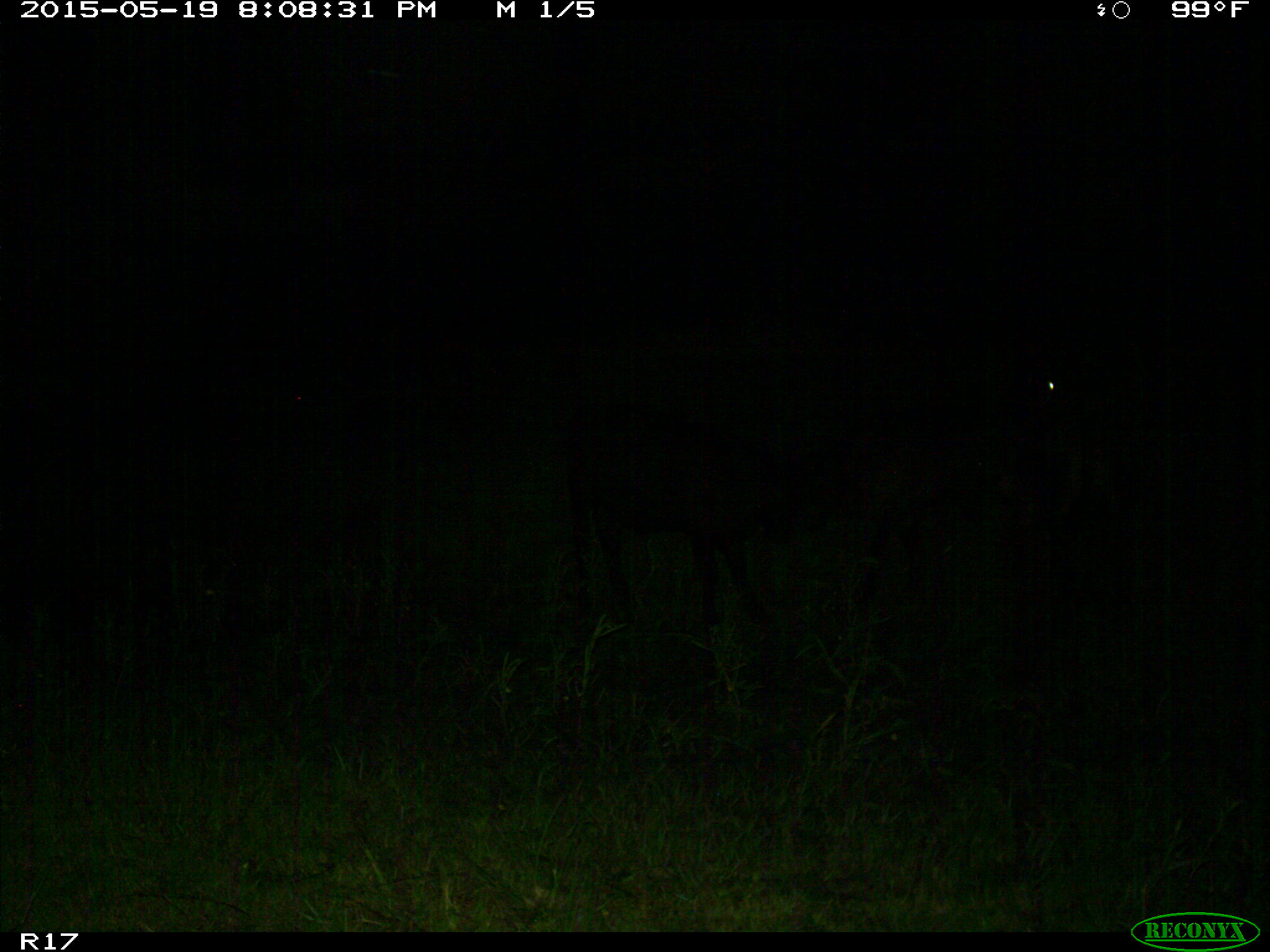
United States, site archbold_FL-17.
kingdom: Animalia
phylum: Chordata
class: Mammalia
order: Artiodactyla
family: Bovidae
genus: Bos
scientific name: Bos taurus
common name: domestic cow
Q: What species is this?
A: Bos taurus (domestic cow).